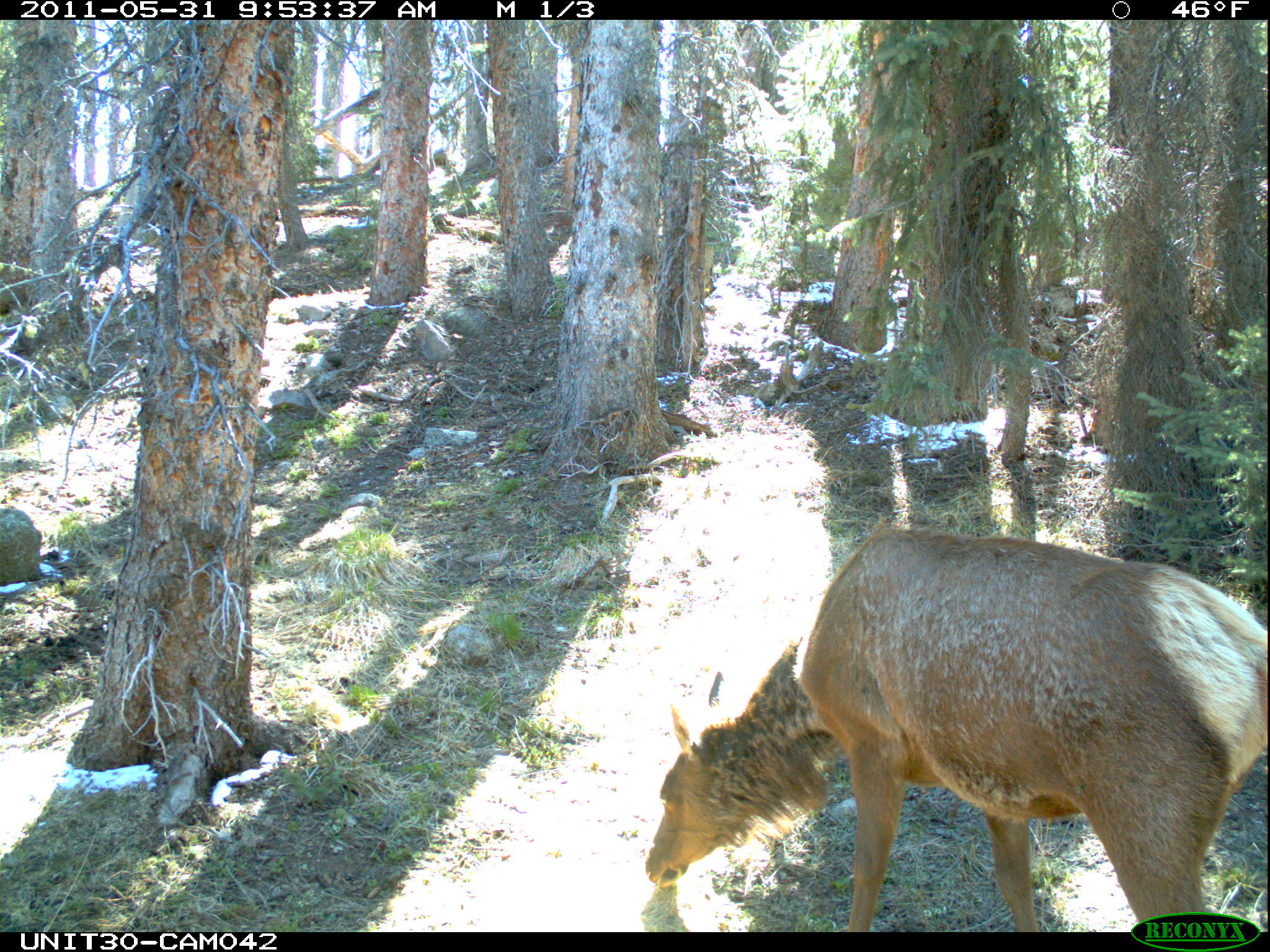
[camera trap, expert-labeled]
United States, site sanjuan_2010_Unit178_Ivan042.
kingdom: Animalia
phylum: Chordata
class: Mammalia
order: Artiodactyla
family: Cervidae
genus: Cervus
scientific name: Cervus elaphus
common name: red deer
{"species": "Cervus elaphus (red deer)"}